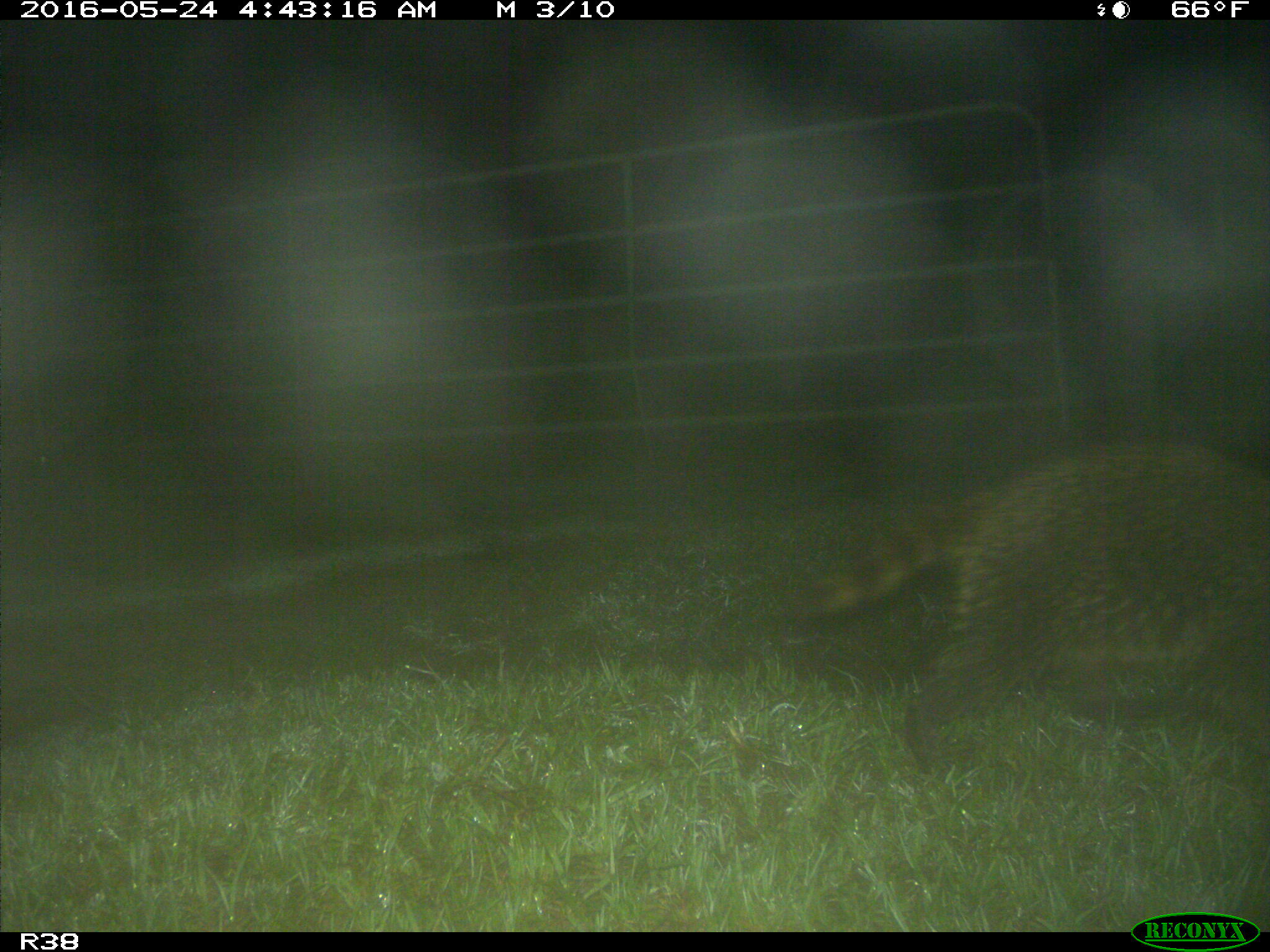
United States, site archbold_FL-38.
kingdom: Animalia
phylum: Chordata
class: Mammalia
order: Carnivora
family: Procyonidae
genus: Procyon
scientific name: Procyon lotor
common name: common raccoon